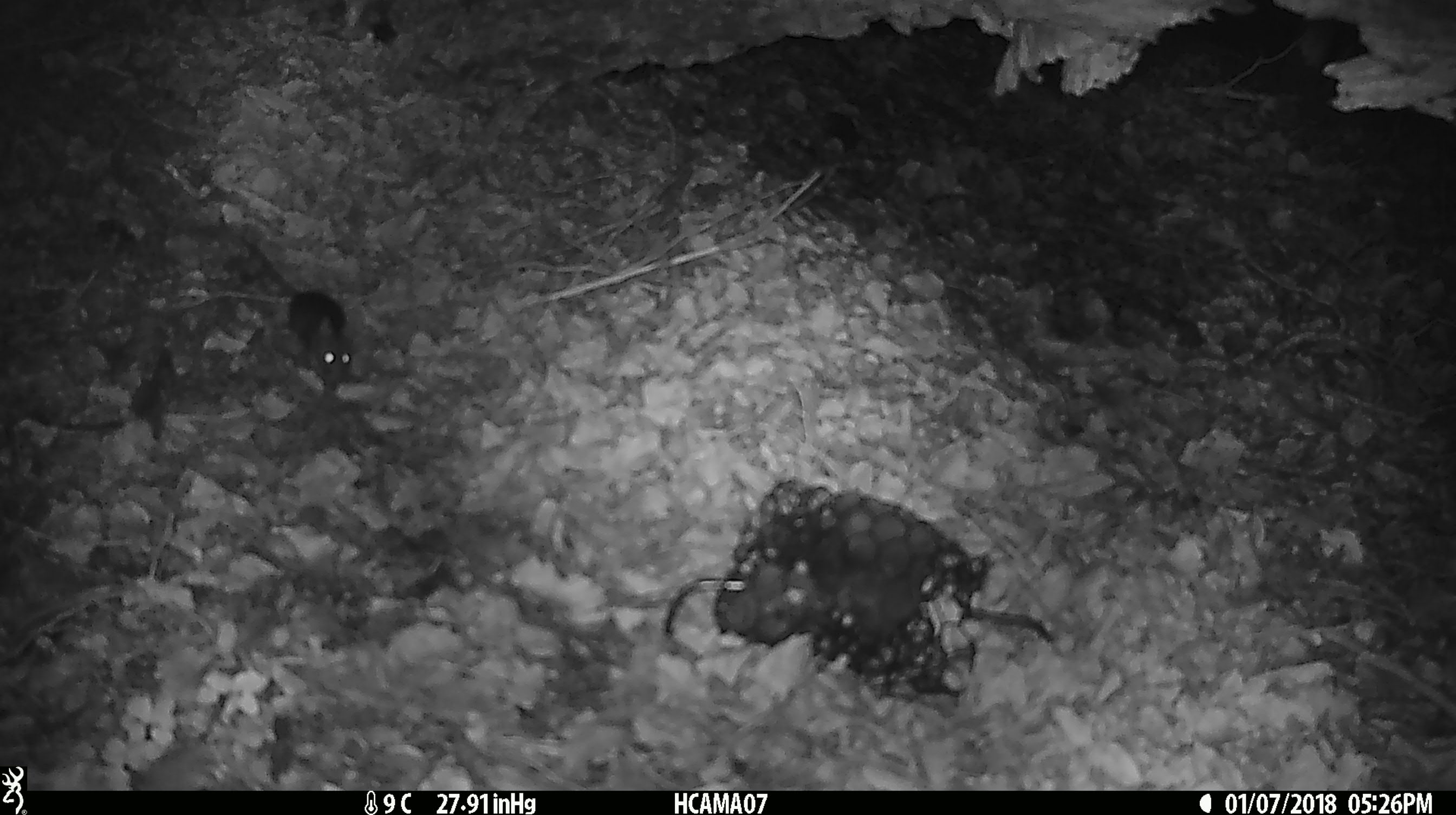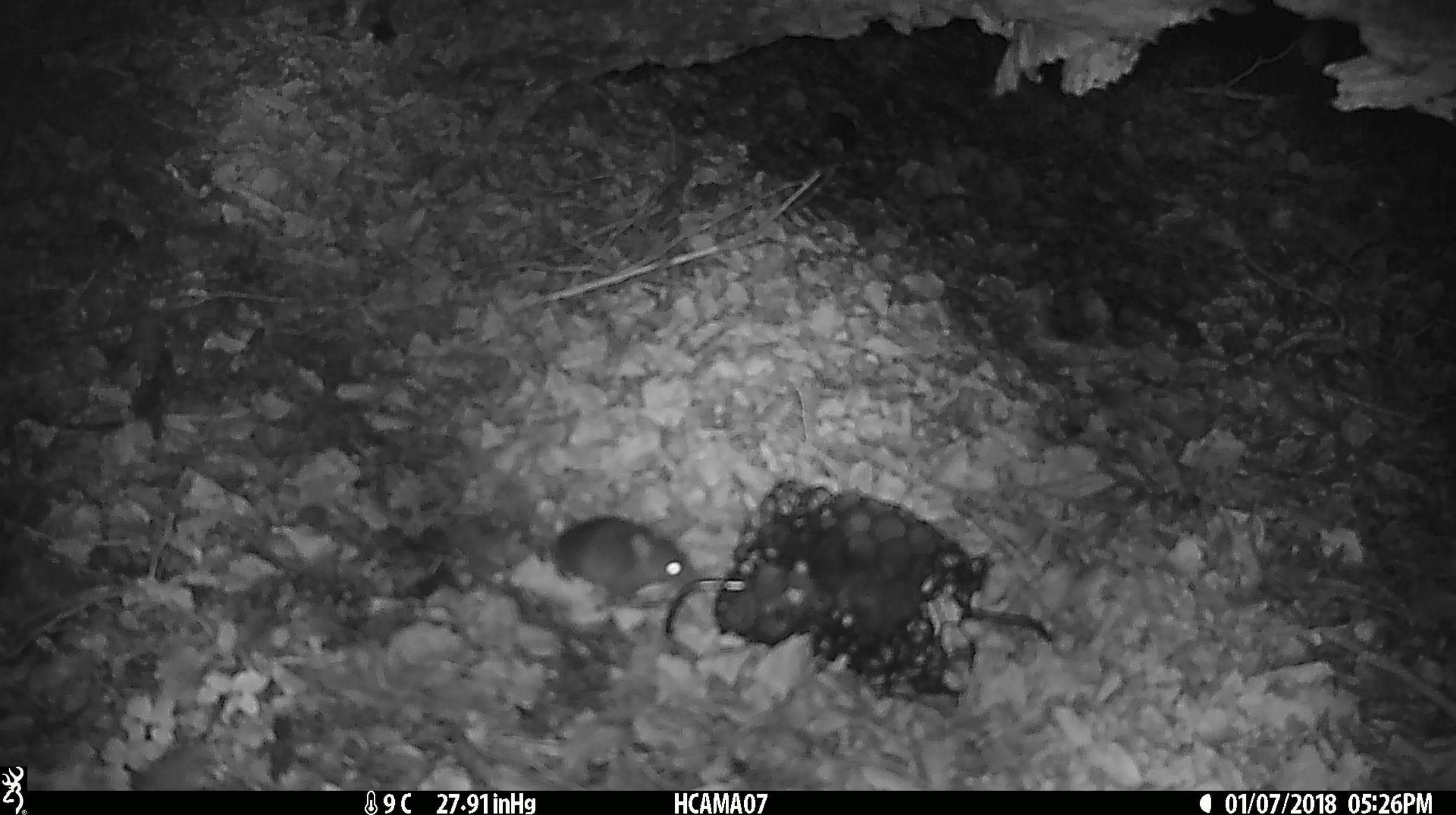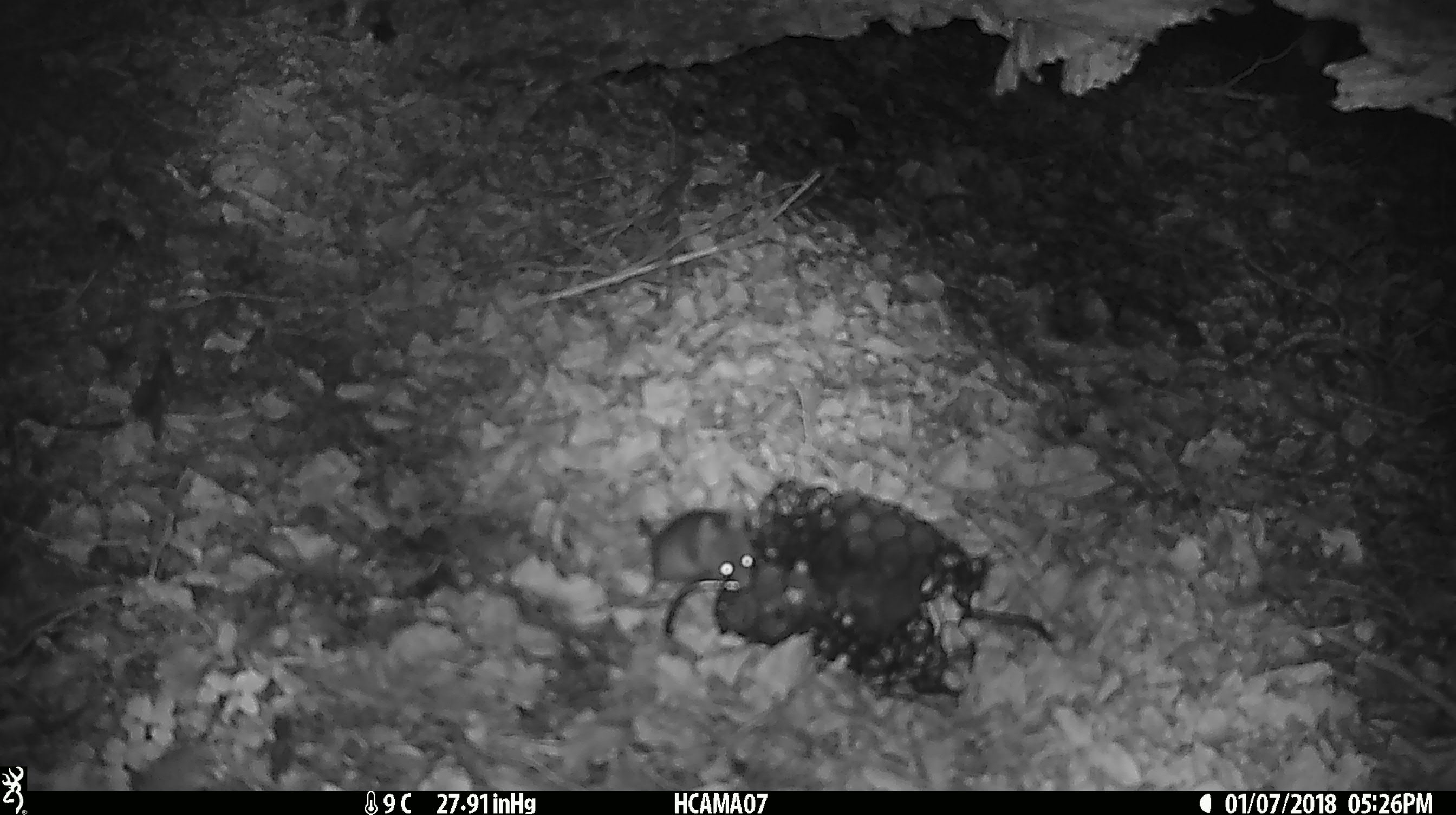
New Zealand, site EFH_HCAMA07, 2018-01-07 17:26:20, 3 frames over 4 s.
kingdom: Animalia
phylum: Chordata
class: Mammalia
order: Rodentia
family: Muridae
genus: Mus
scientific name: Mus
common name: mouse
Mouse (Mus).